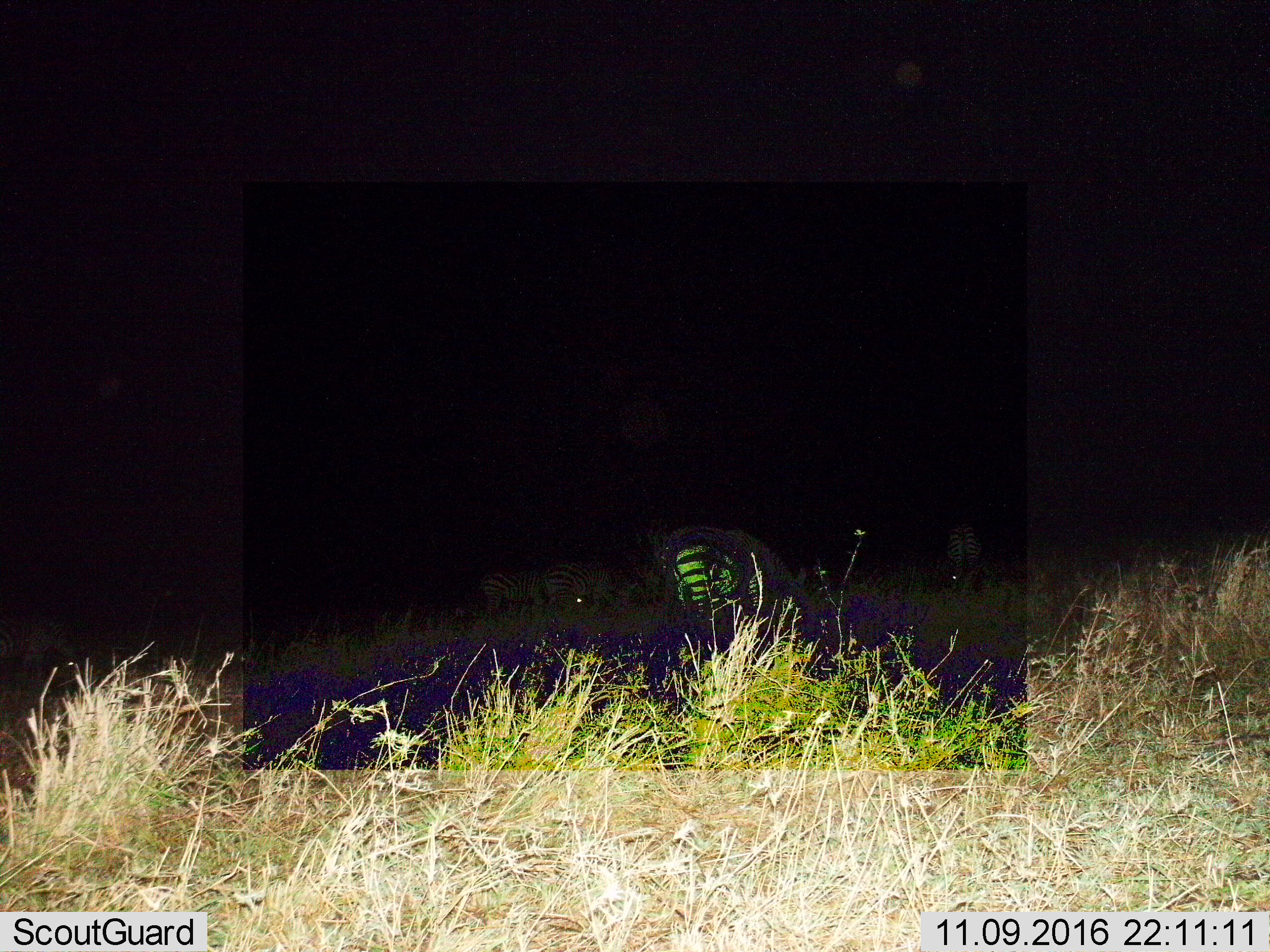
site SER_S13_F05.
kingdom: Animalia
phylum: Chordata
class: Mammalia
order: Perissodactyla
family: Equidae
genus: Equus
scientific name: Equus quagga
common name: plains zebra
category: zebraplains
Zebraplains (plains zebra) (Equus quagga), count 4. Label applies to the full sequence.